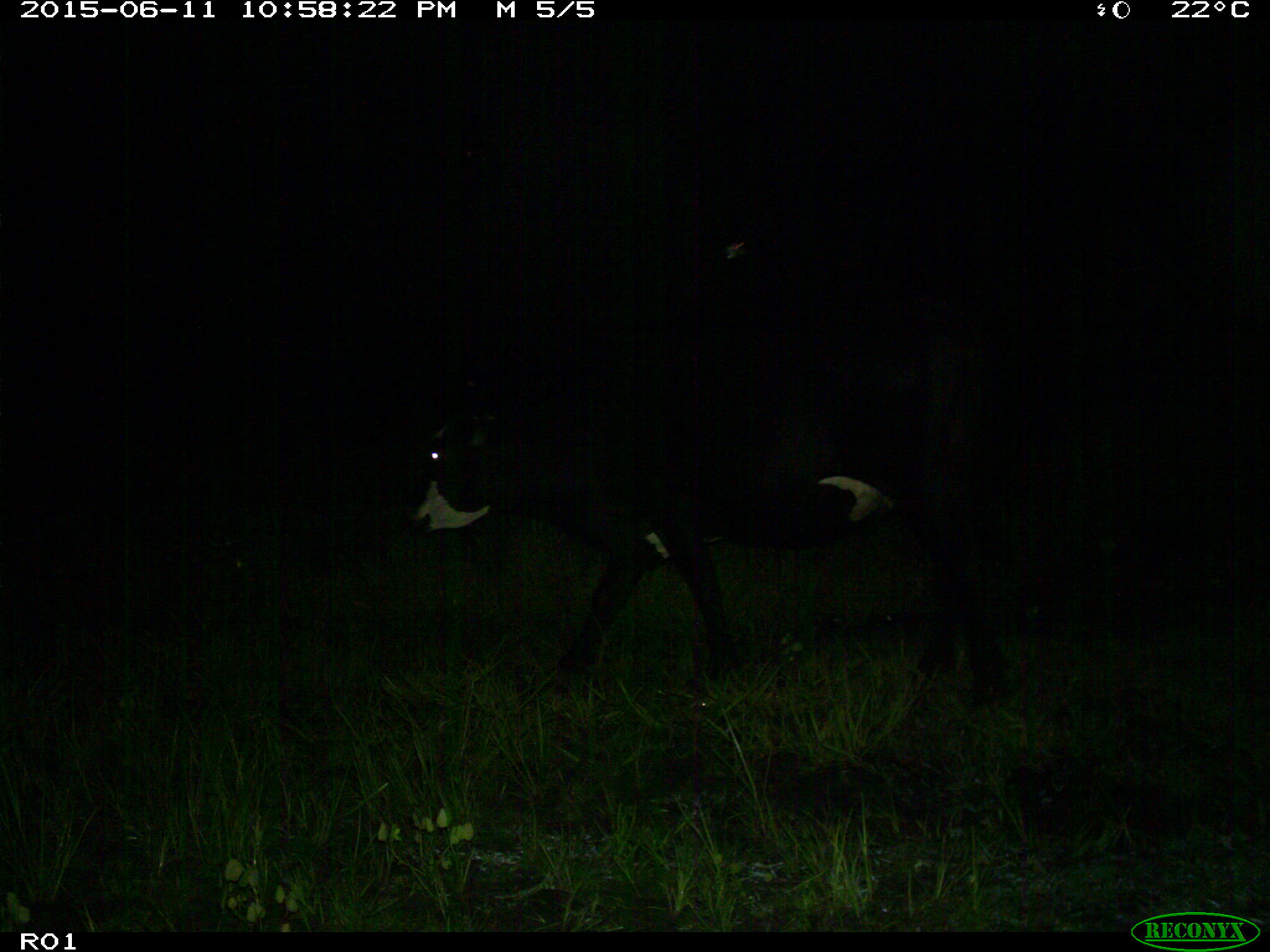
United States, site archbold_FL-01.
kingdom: Animalia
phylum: Chordata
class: Mammalia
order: Artiodactyla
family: Bovidae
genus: Bos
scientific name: Bos taurus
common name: domestic cow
Bos taurus (domestic cow).